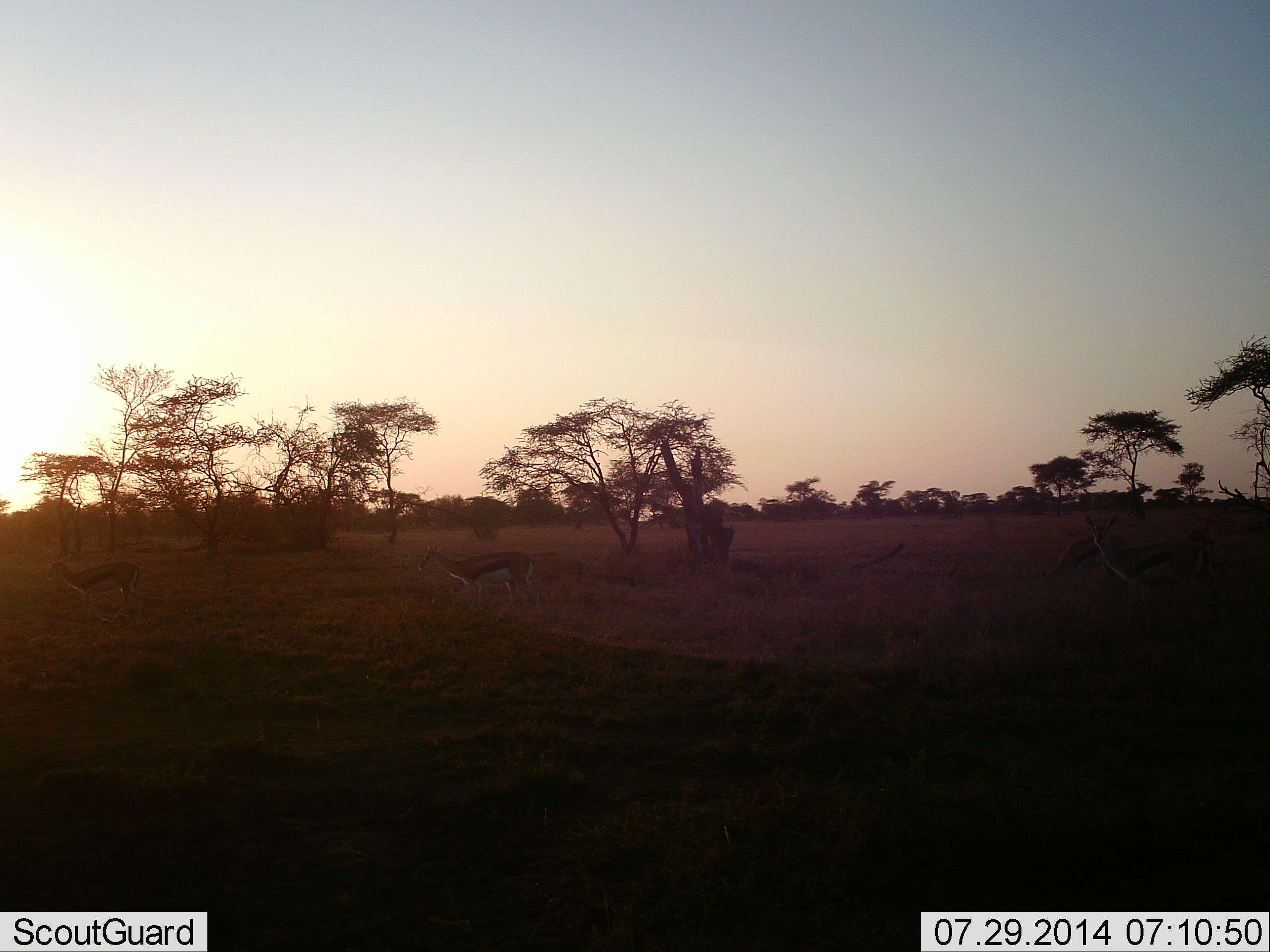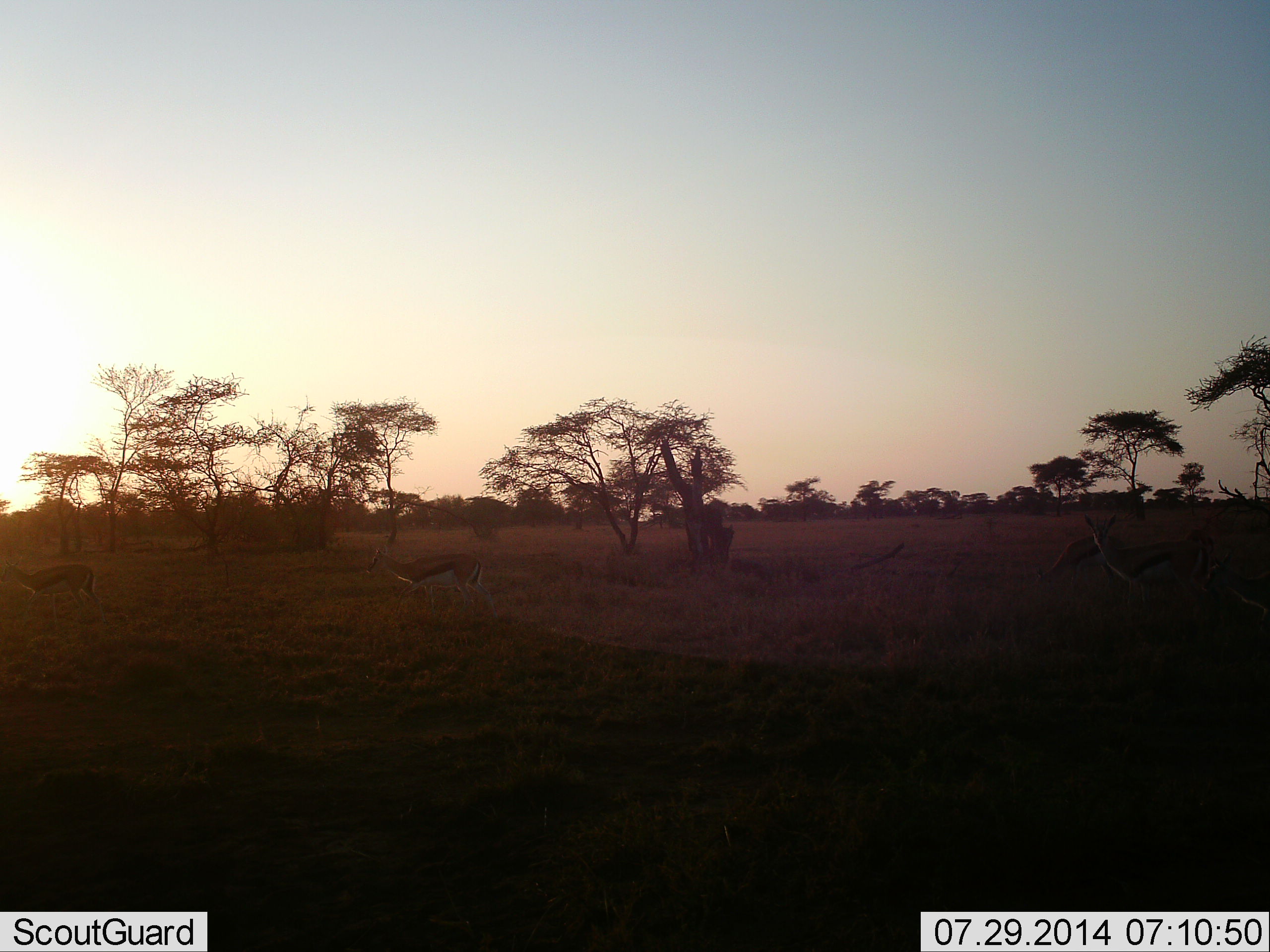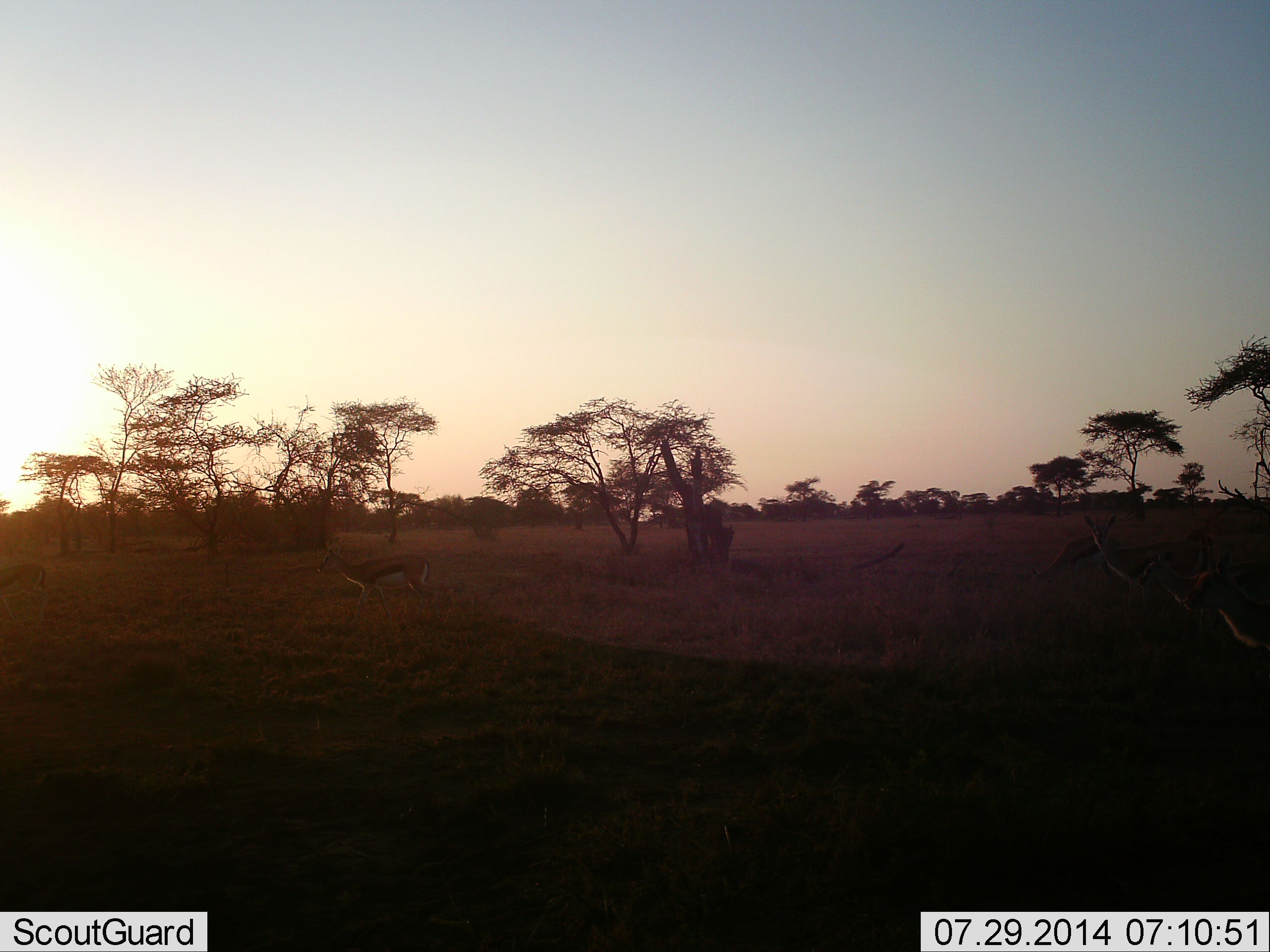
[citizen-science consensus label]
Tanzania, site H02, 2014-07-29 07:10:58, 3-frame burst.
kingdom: Animalia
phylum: Chordata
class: Mammalia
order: Artiodactyla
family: Bovidae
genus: Eudorcas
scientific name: Eudorcas thomsonii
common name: thomson's gazelle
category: gazellethomsons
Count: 4.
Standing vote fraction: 30%.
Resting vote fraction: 10%.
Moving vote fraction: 80%.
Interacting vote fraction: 10%.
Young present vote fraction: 0%.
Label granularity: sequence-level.